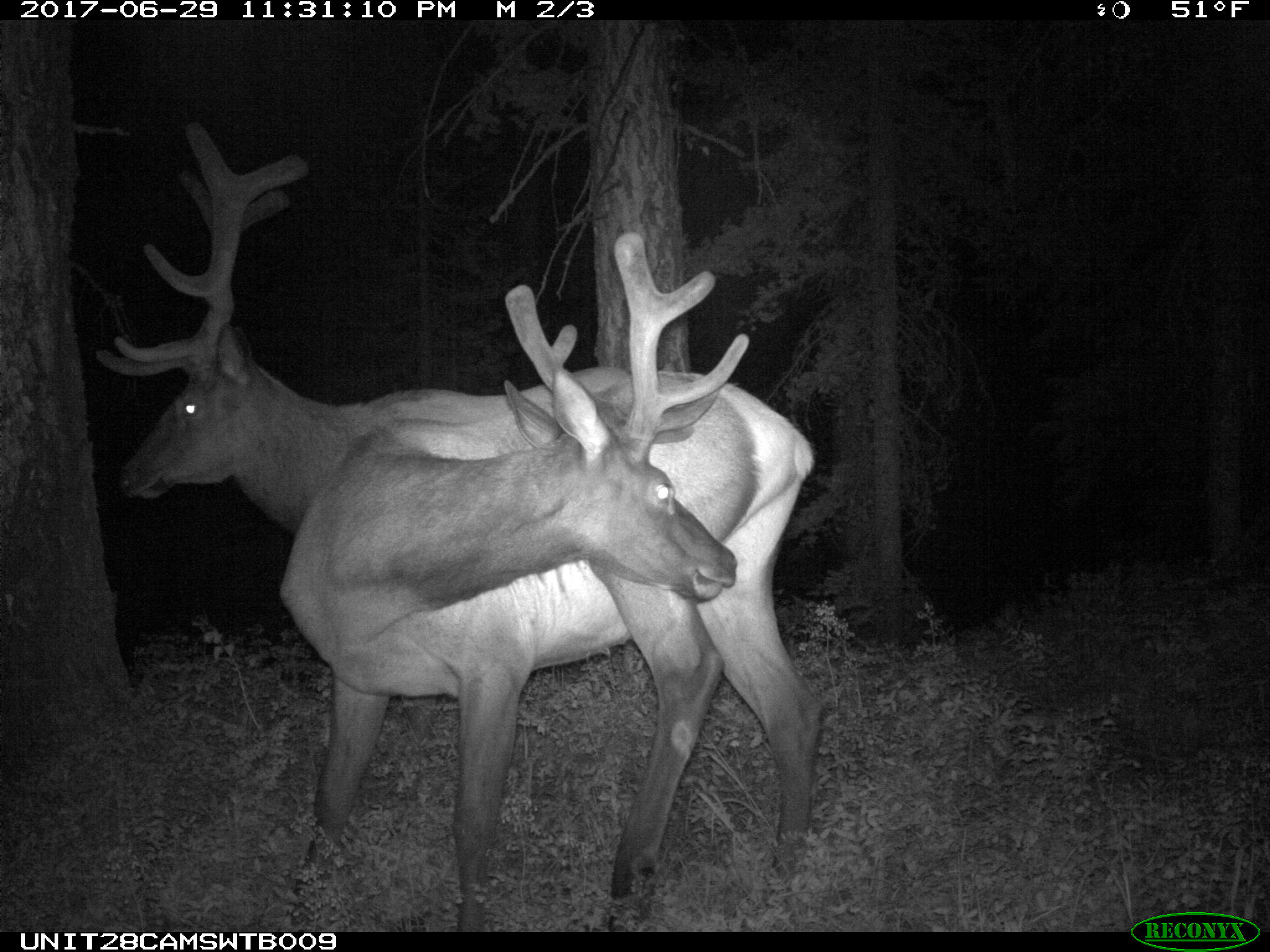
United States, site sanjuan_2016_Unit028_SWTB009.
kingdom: Animalia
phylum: Chordata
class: Mammalia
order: Artiodactyla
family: Cervidae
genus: Cervus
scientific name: Cervus elaphus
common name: red deer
Cervus elaphus (red deer).